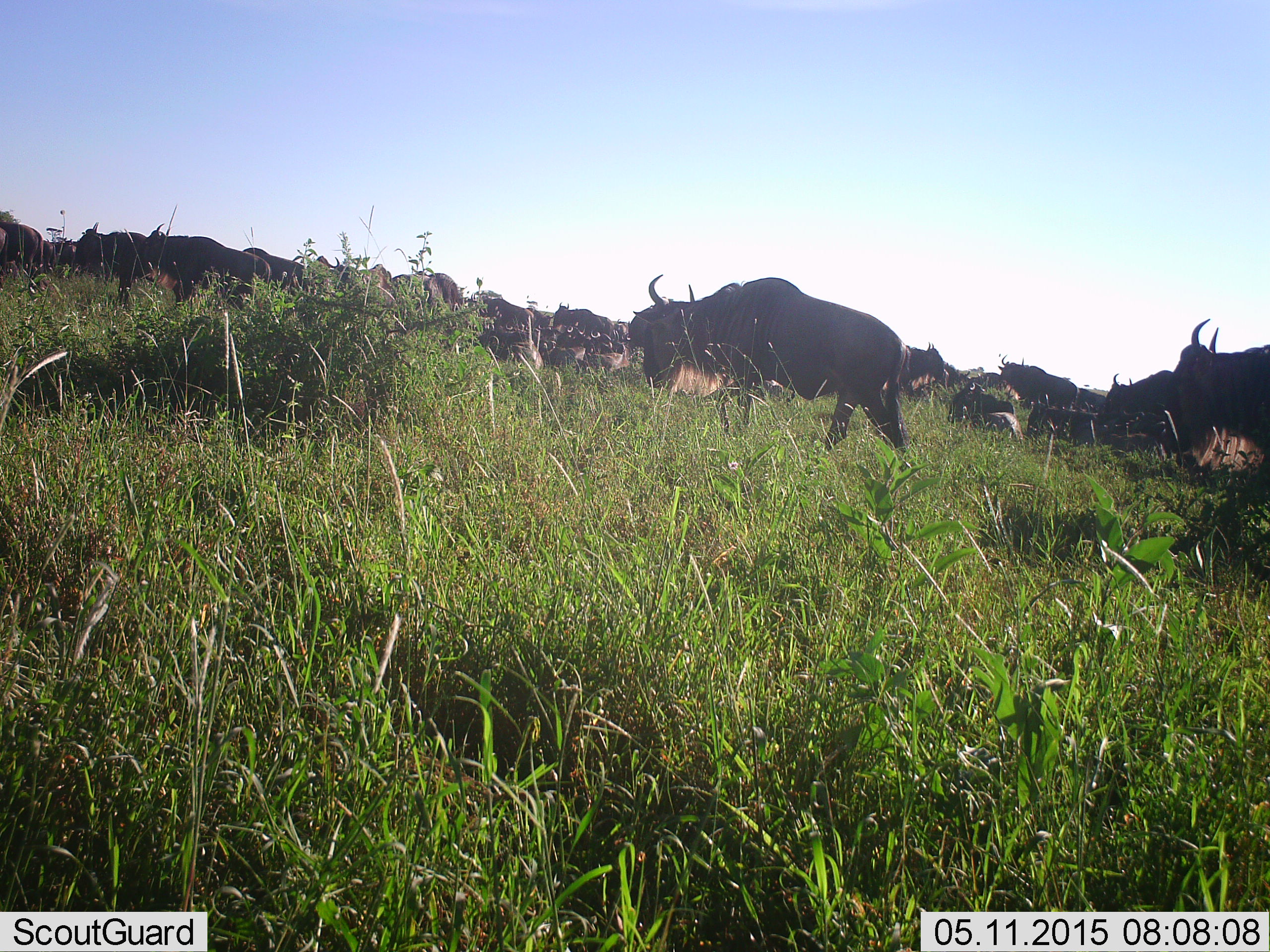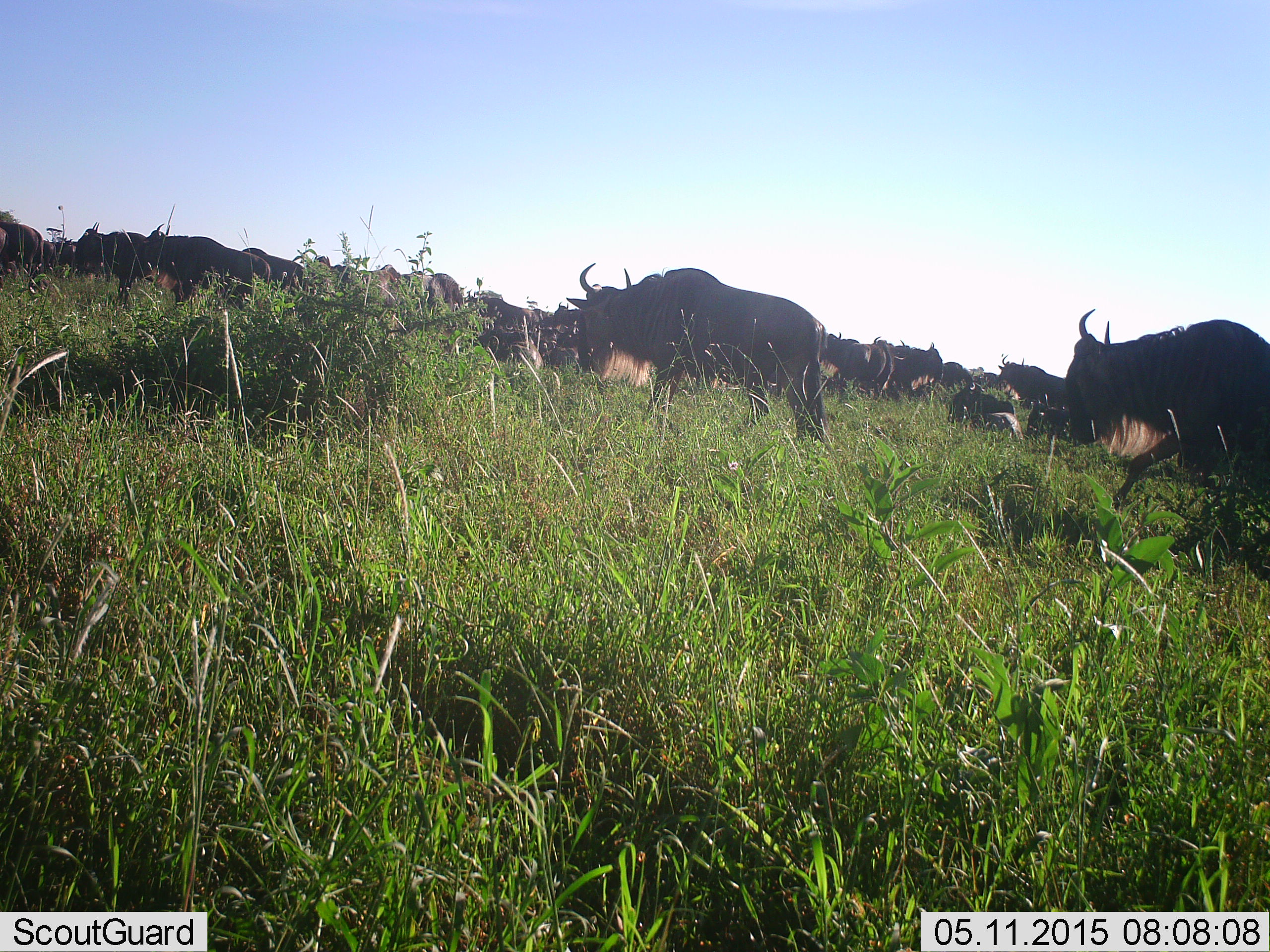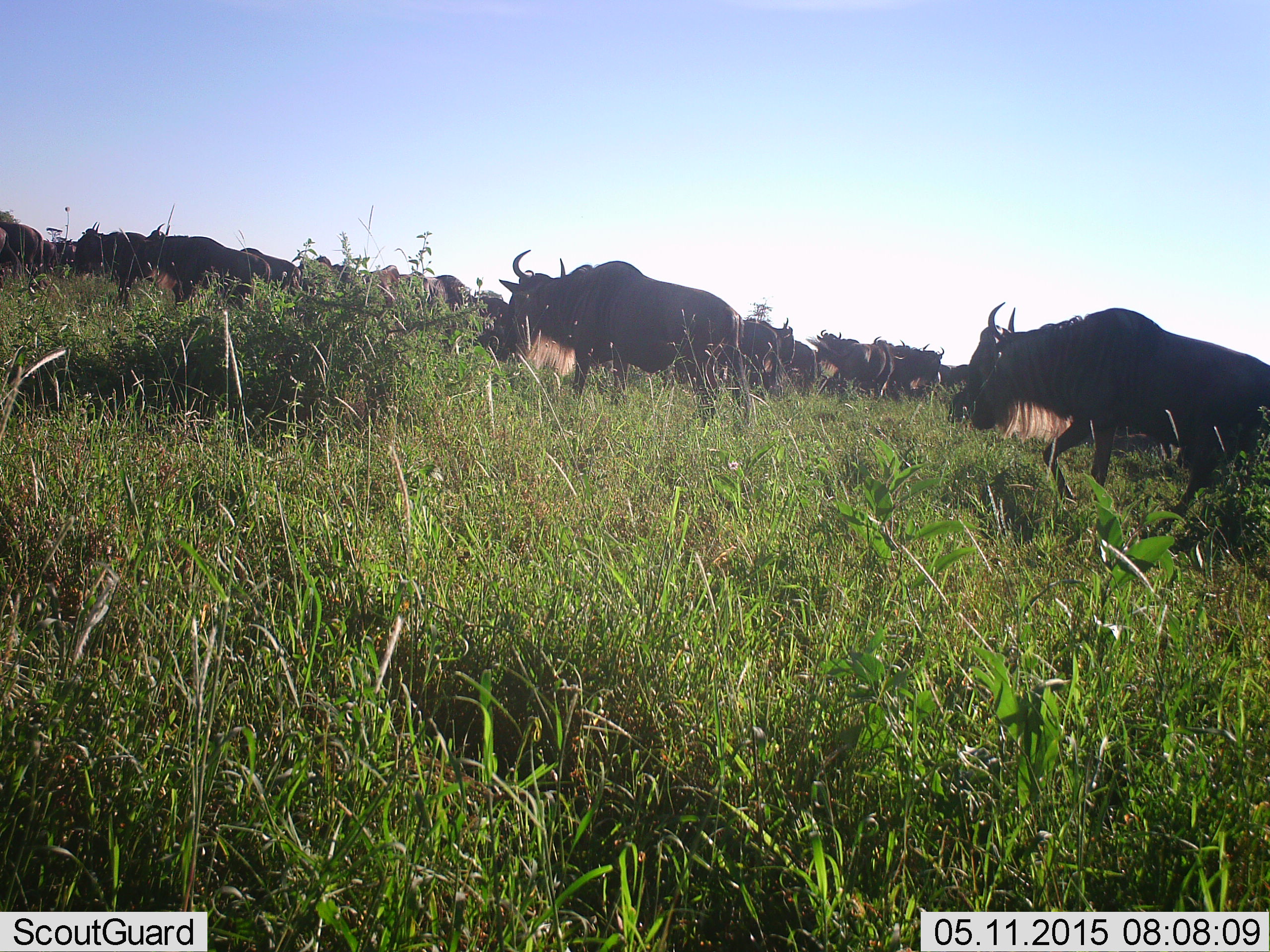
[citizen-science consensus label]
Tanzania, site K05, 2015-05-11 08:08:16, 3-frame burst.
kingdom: Animalia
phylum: Chordata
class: Mammalia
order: Artiodactyla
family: Bovidae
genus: Connochaetes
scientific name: Connochaetes taurinus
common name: blue wildebeest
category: wildebeest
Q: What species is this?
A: Wildebeest (blue wildebeest) (Connochaetes taurinus).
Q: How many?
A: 11-50.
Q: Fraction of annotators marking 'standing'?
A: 50%.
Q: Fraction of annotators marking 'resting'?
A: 40%.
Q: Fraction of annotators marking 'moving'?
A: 100%.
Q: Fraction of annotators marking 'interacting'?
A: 0%.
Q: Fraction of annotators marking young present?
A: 10%.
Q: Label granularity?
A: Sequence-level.